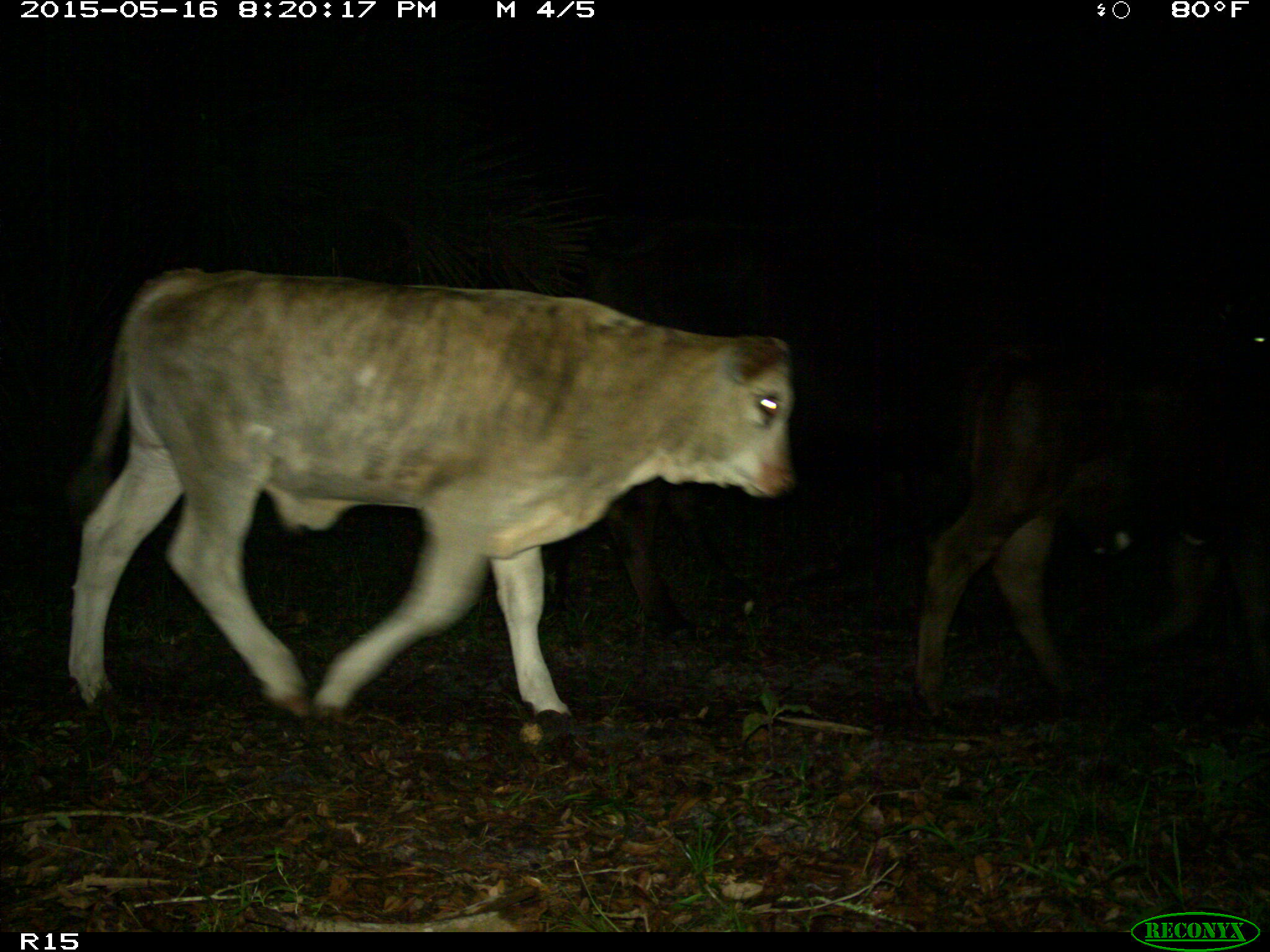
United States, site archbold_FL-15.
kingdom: Animalia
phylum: Chordata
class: Mammalia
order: Artiodactyla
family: Bovidae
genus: Bos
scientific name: Bos taurus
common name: domestic cow